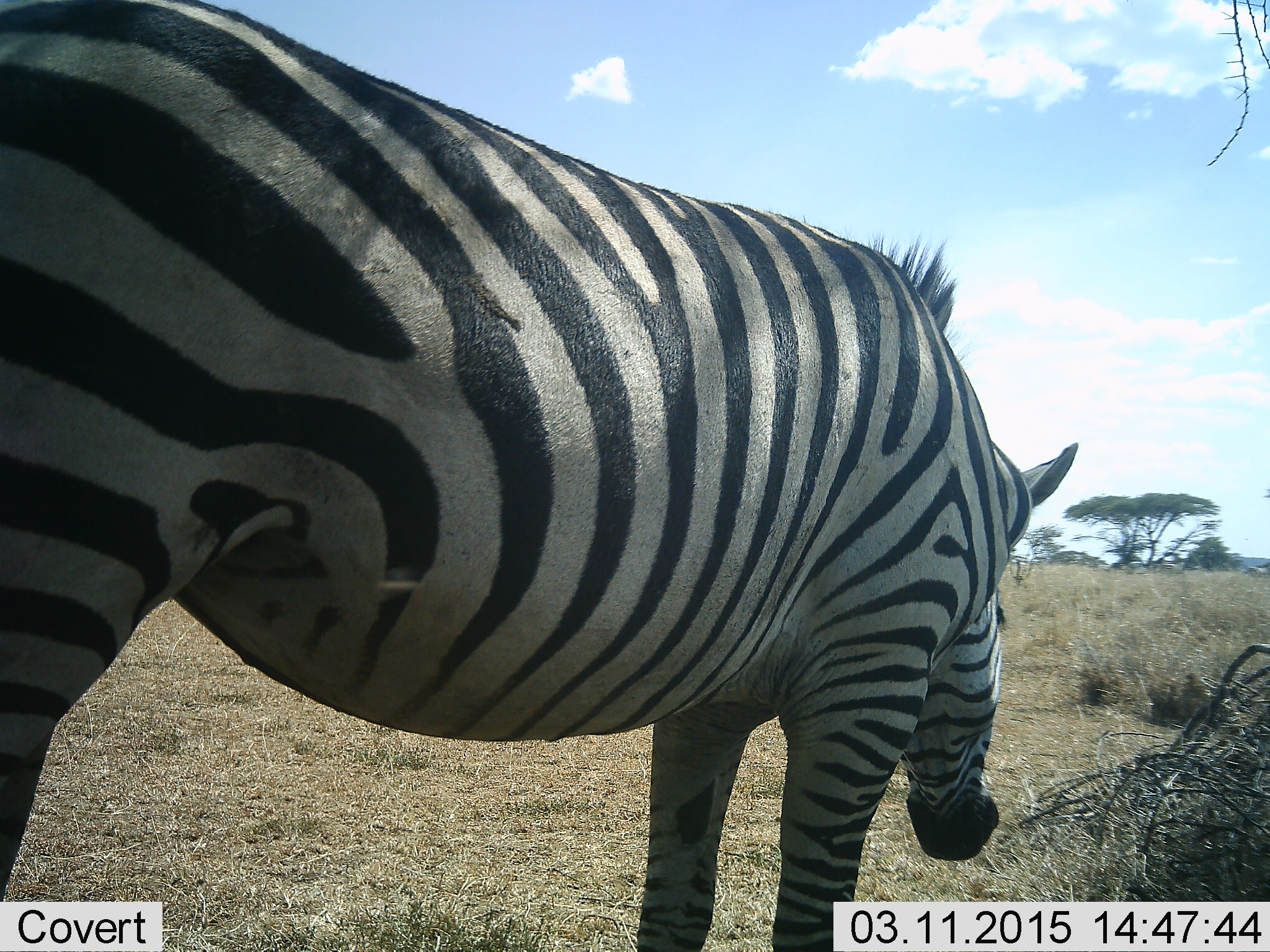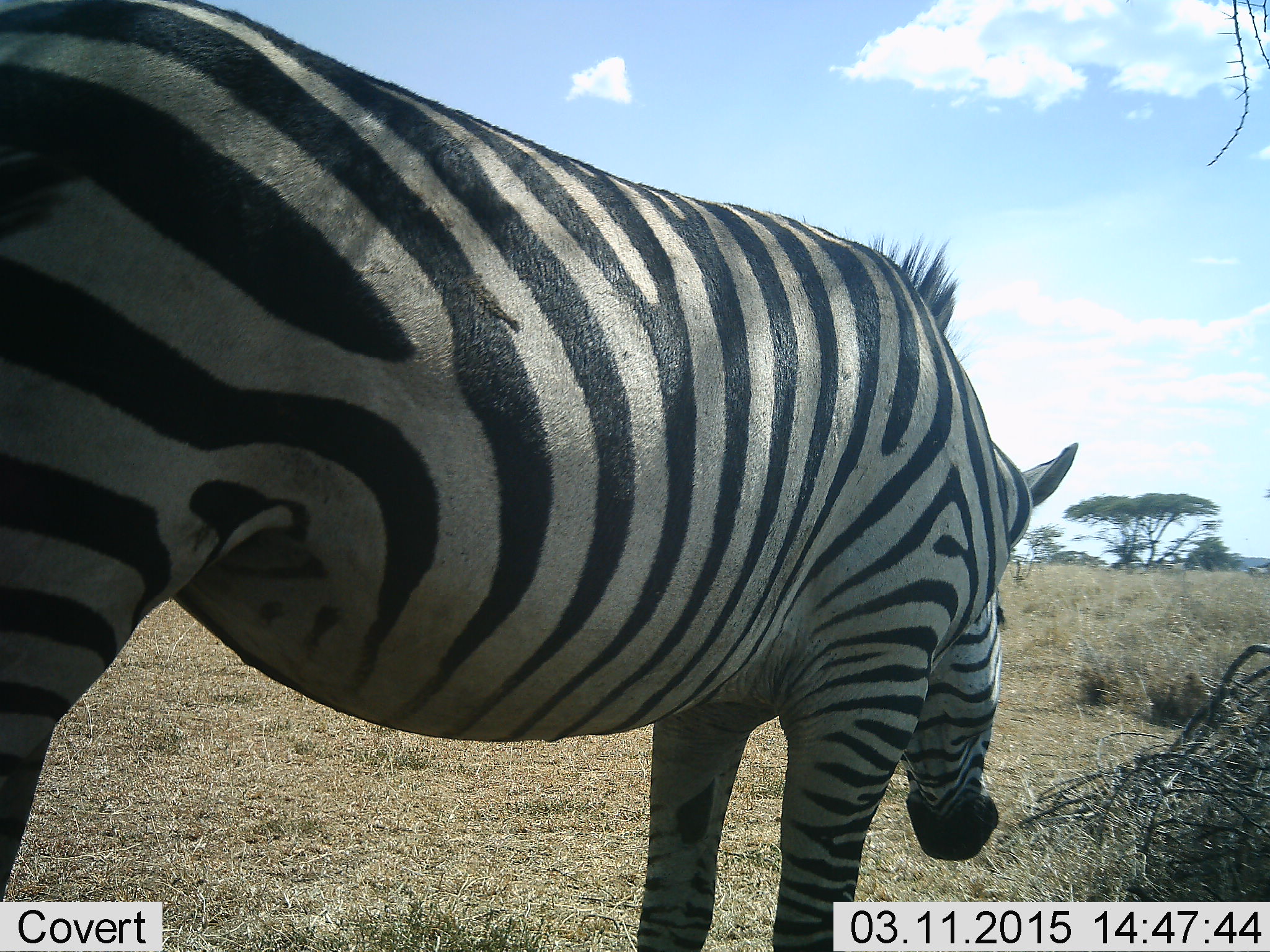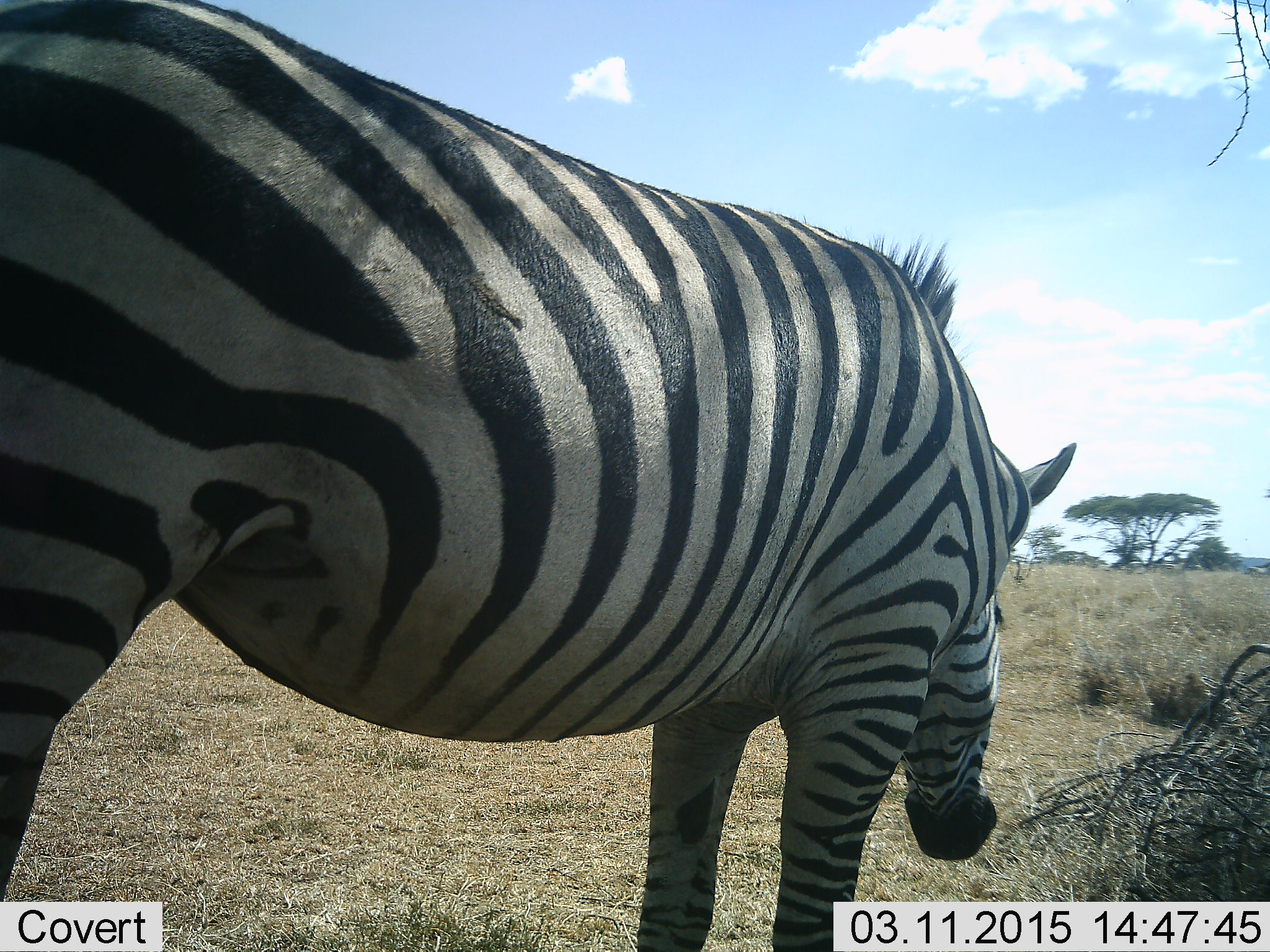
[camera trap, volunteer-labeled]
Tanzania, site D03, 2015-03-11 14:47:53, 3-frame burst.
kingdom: Animalia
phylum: Chordata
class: Mammalia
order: Perissodactyla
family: Equidae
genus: Equus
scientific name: Equus quagga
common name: plains zebra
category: zebra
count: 1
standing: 100%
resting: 10%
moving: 10%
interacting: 0%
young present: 0%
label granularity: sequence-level